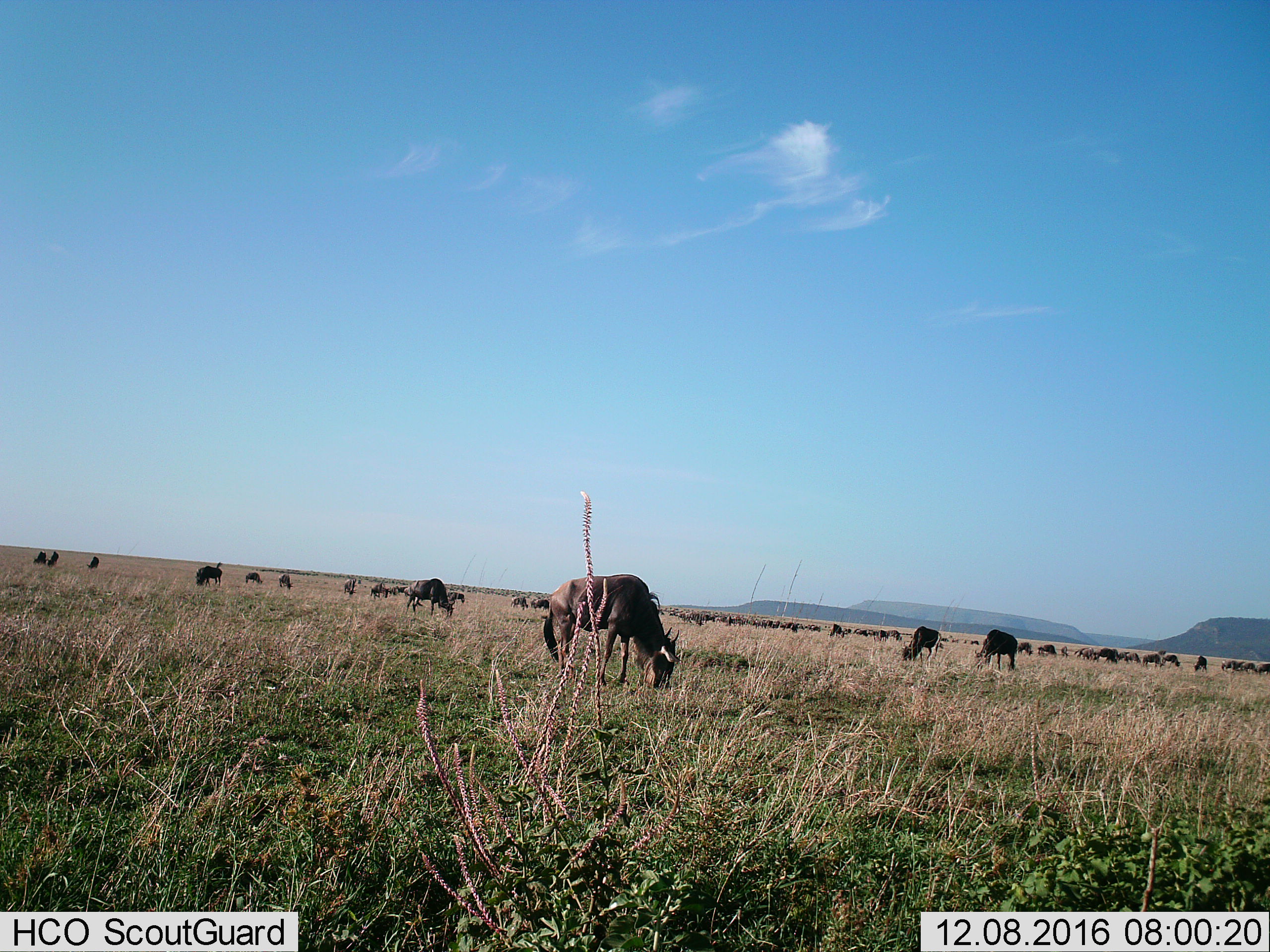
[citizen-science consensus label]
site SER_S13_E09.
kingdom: Animalia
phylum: Chordata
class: Mammalia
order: Artiodactyla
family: Bovidae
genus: Connochaetes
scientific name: Connochaetes taurinus taurinus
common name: blue wildebeest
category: wildebeestblue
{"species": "wildebeestblue (blue wildebeest) (Connochaetes taurinus taurinus)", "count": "11-50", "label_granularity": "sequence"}